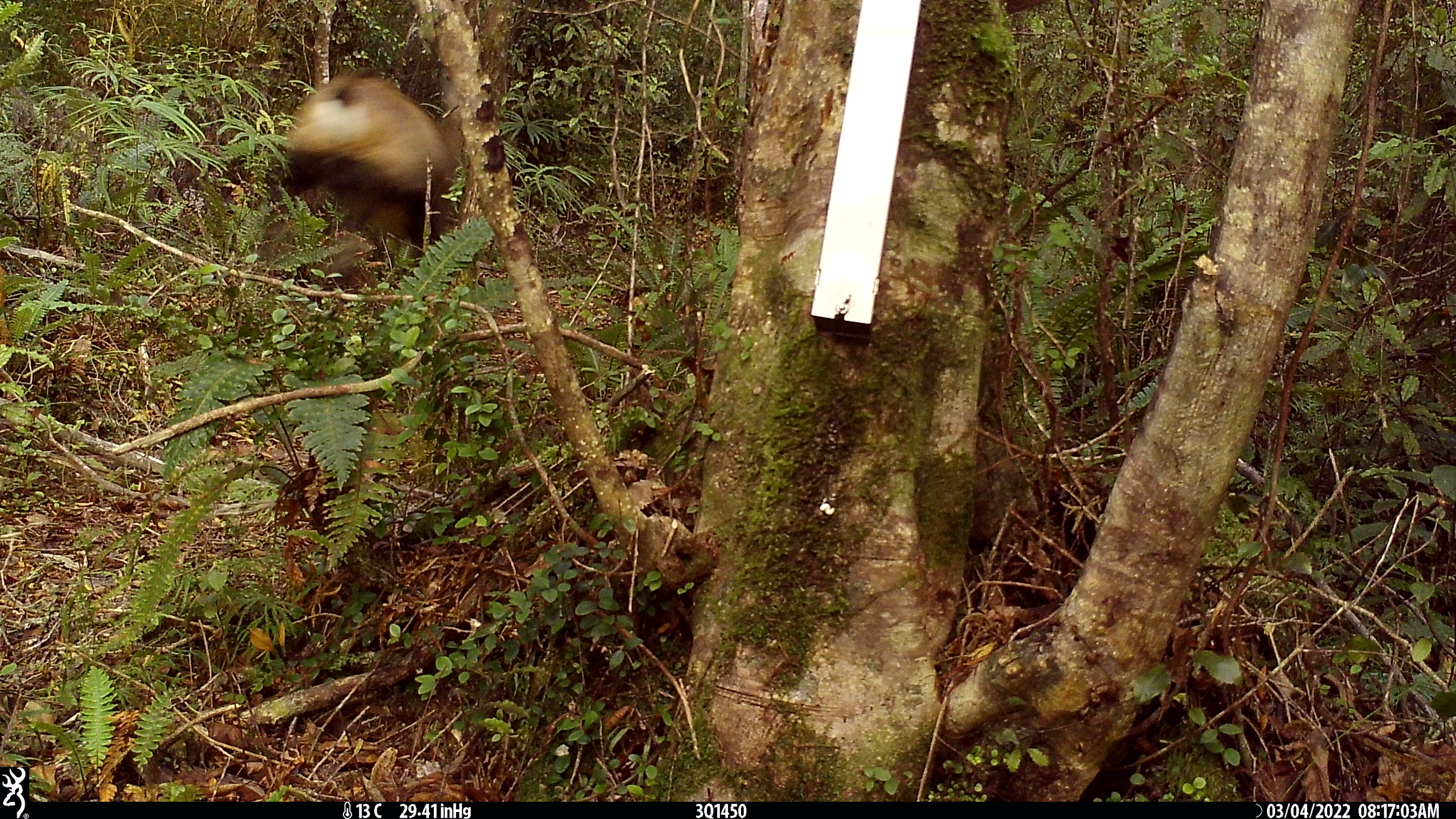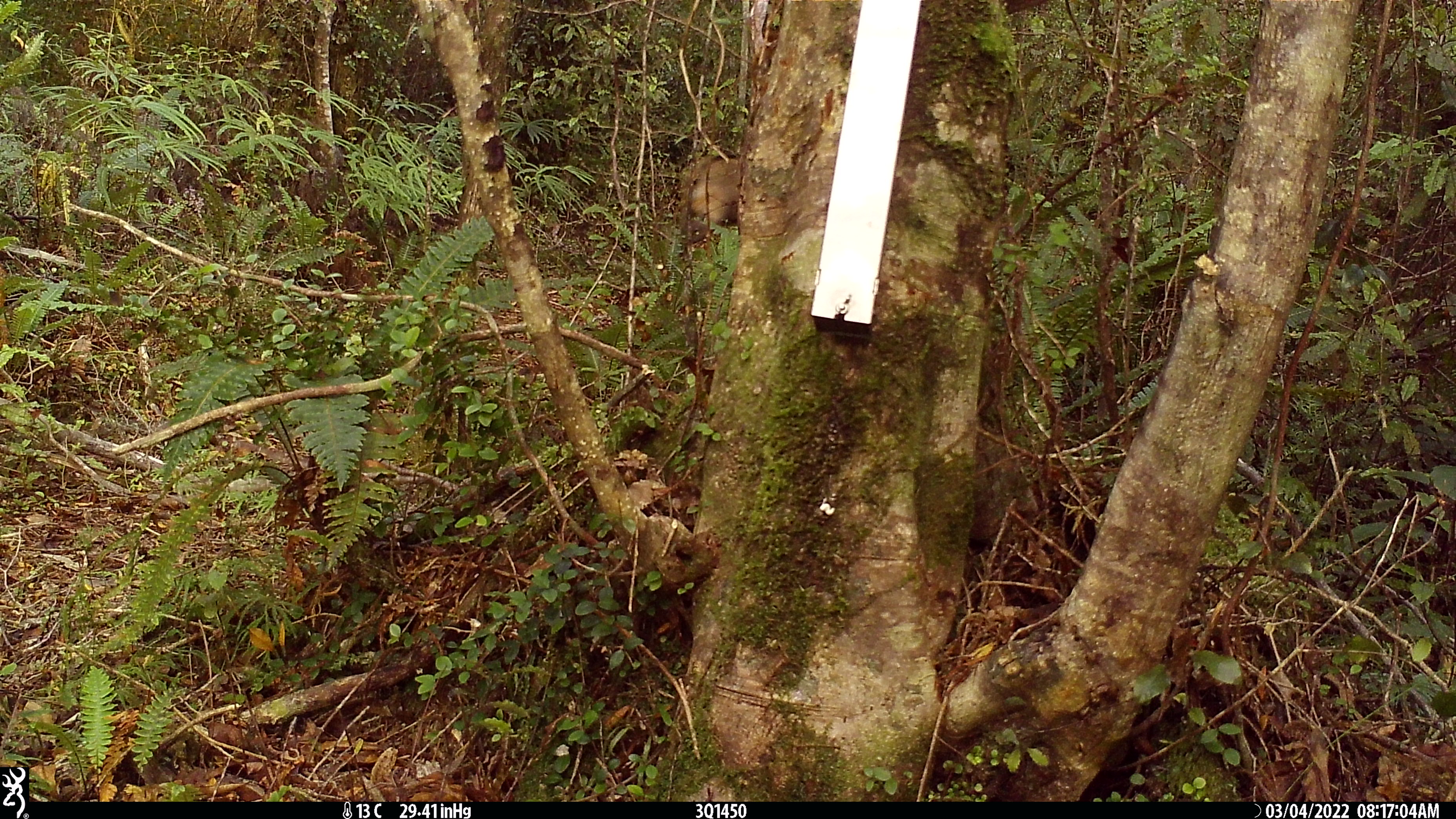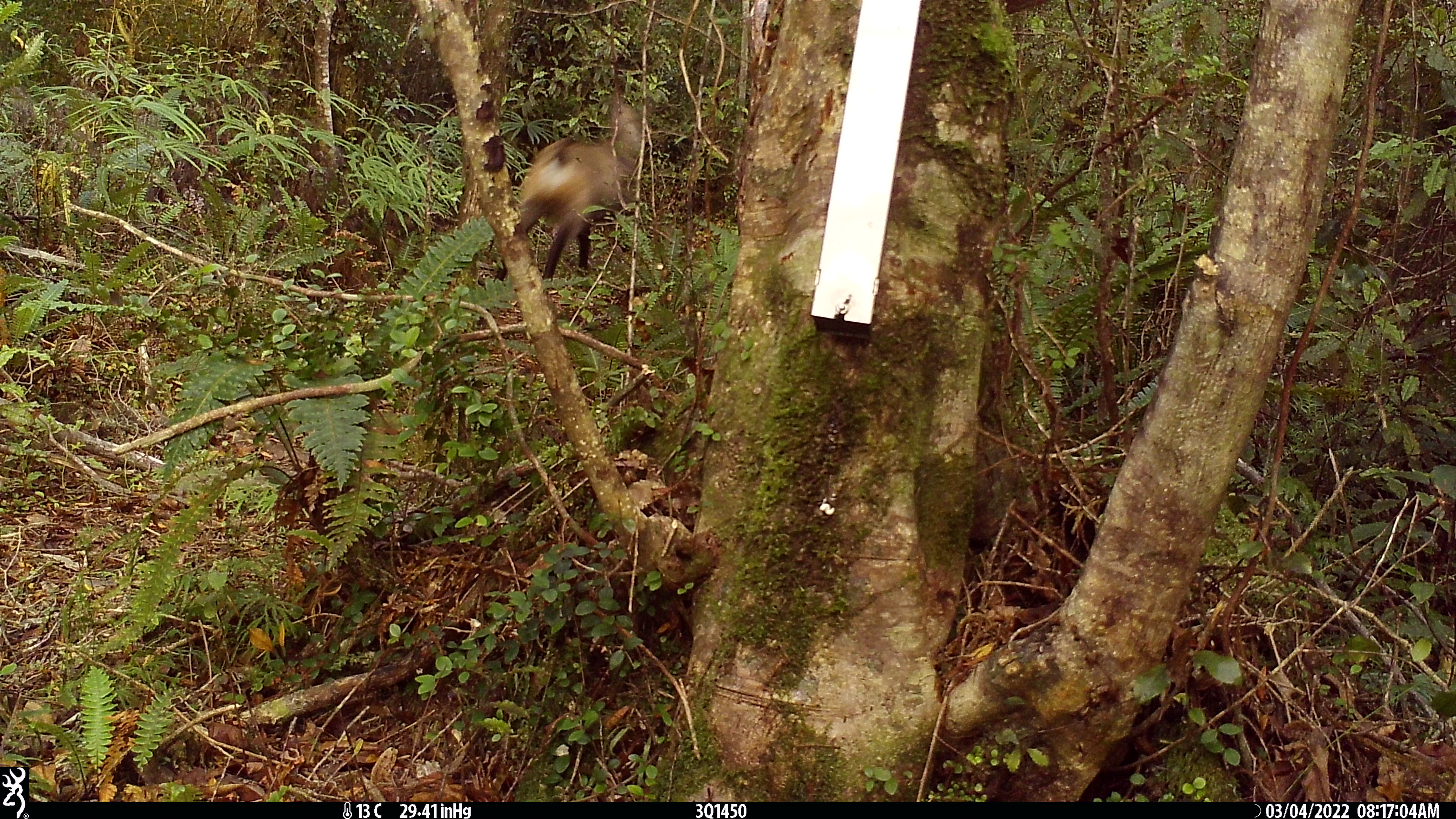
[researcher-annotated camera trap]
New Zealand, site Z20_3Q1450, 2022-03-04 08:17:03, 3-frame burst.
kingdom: Animalia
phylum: Chordata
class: Mammalia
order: Artiodactyla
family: Bovidae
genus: Rupicapra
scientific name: Rupicapra rupicapra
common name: alpine chamois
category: chamois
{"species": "chamois (alpine chamois) (Rupicapra rupicapra)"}